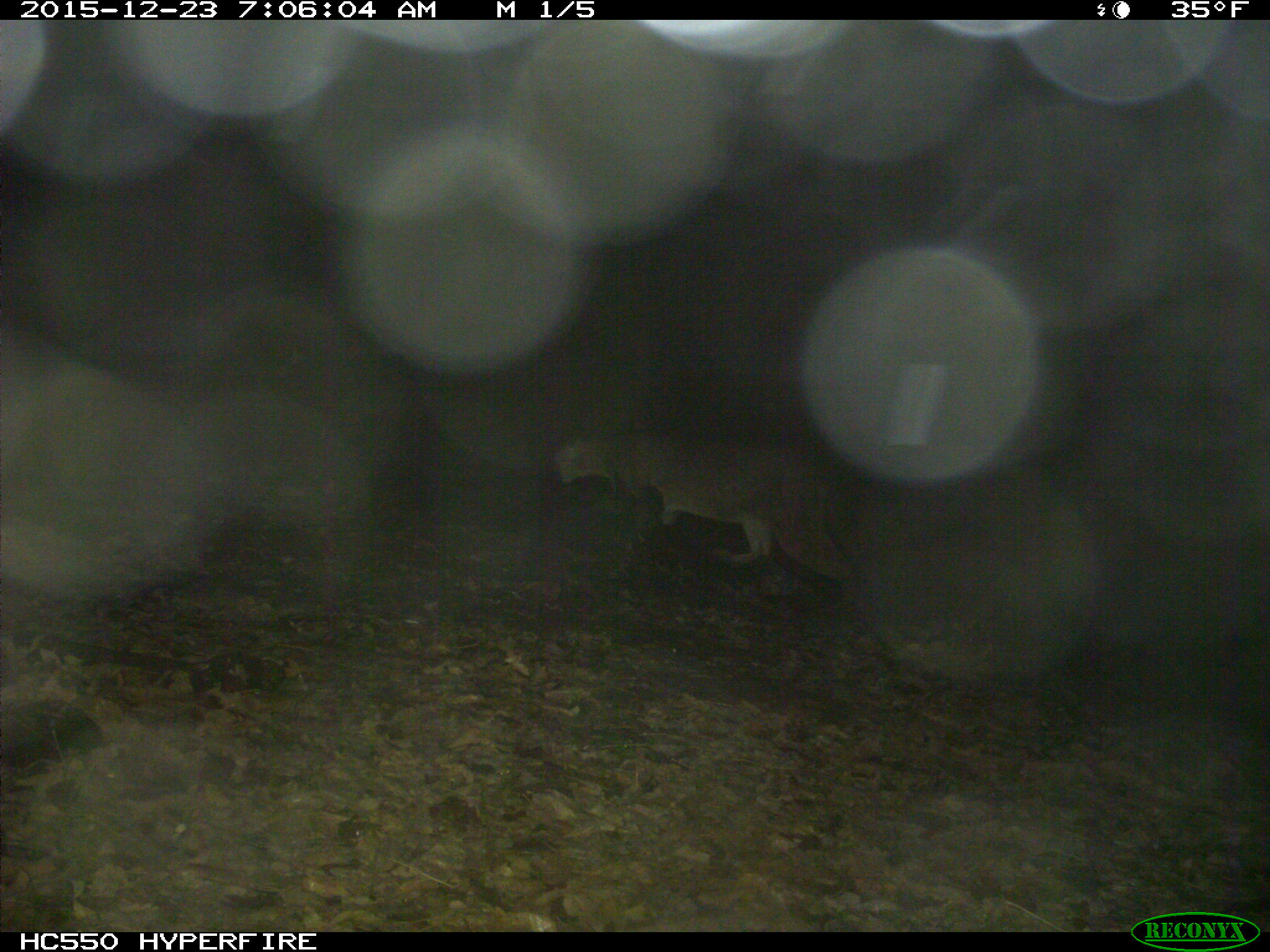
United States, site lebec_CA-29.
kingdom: Animalia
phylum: Chordata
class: Mammalia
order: Carnivora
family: Felidae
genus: Puma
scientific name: Puma concolor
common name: mountain lion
Puma concolor (mountain lion).